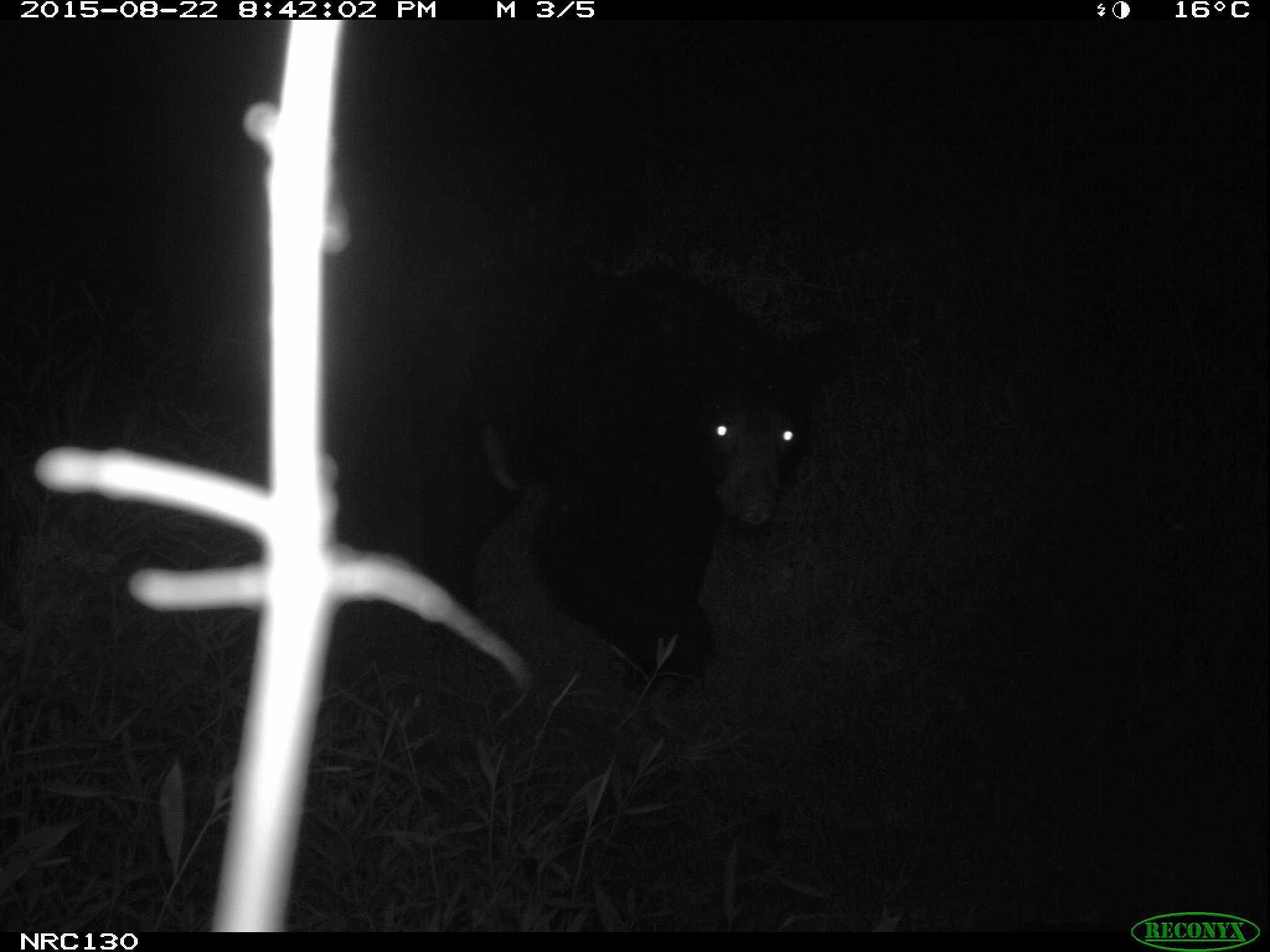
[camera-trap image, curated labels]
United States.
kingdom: Animalia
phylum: Chordata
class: Mammalia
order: Carnivora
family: Ursidae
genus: Ursus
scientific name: Ursus americanus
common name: american black bear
American Black Bear (Ursus americanus).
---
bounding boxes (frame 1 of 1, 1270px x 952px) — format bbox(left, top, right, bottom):
American Black Bear: bbox(468, 281, 802, 672)